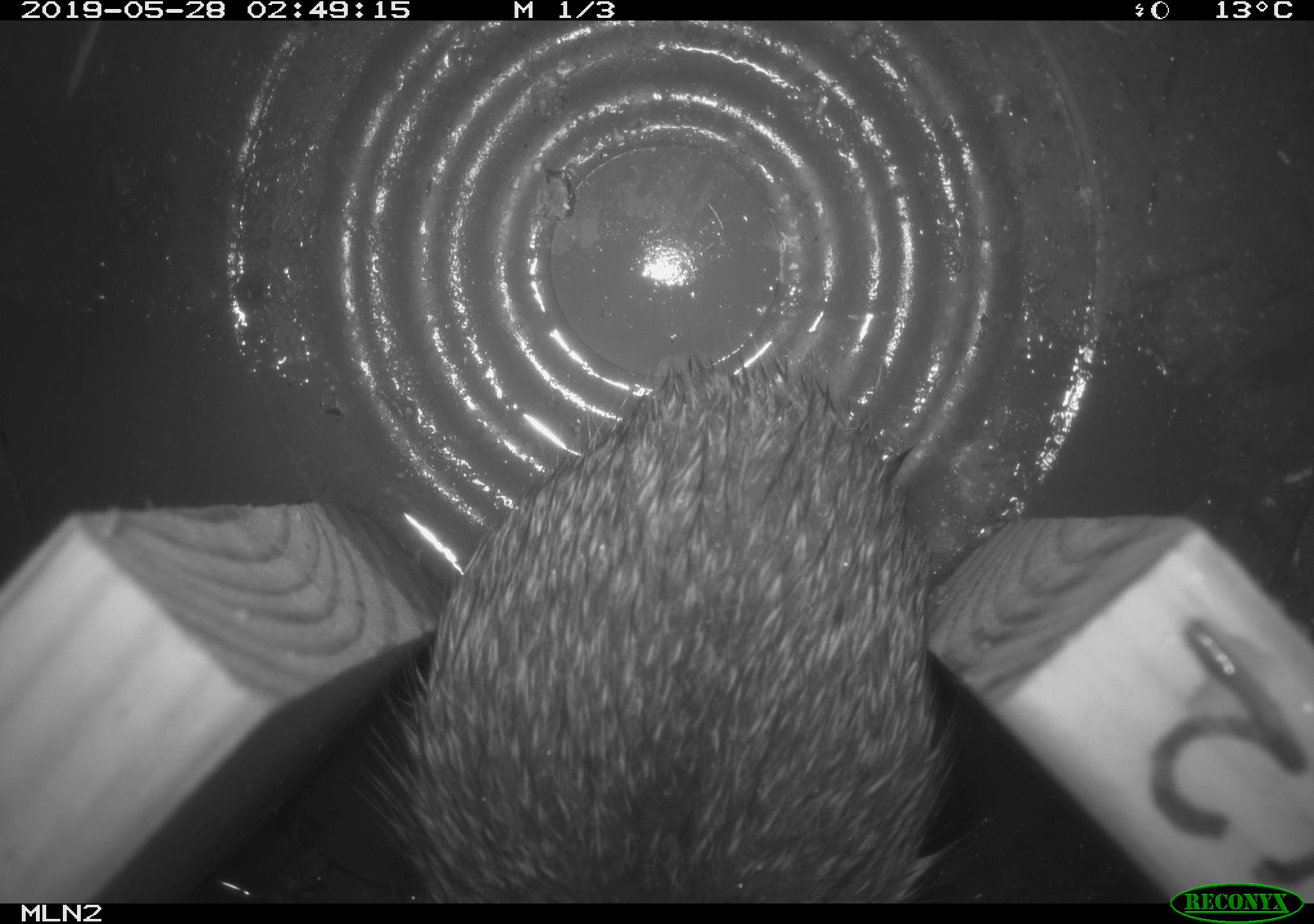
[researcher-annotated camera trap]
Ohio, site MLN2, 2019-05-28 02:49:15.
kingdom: Animalia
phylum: Chordata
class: Mammalia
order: Lagomorpha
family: Leporidae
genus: Sylvilagus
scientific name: Sylvilagus floridanus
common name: eastern cottontail